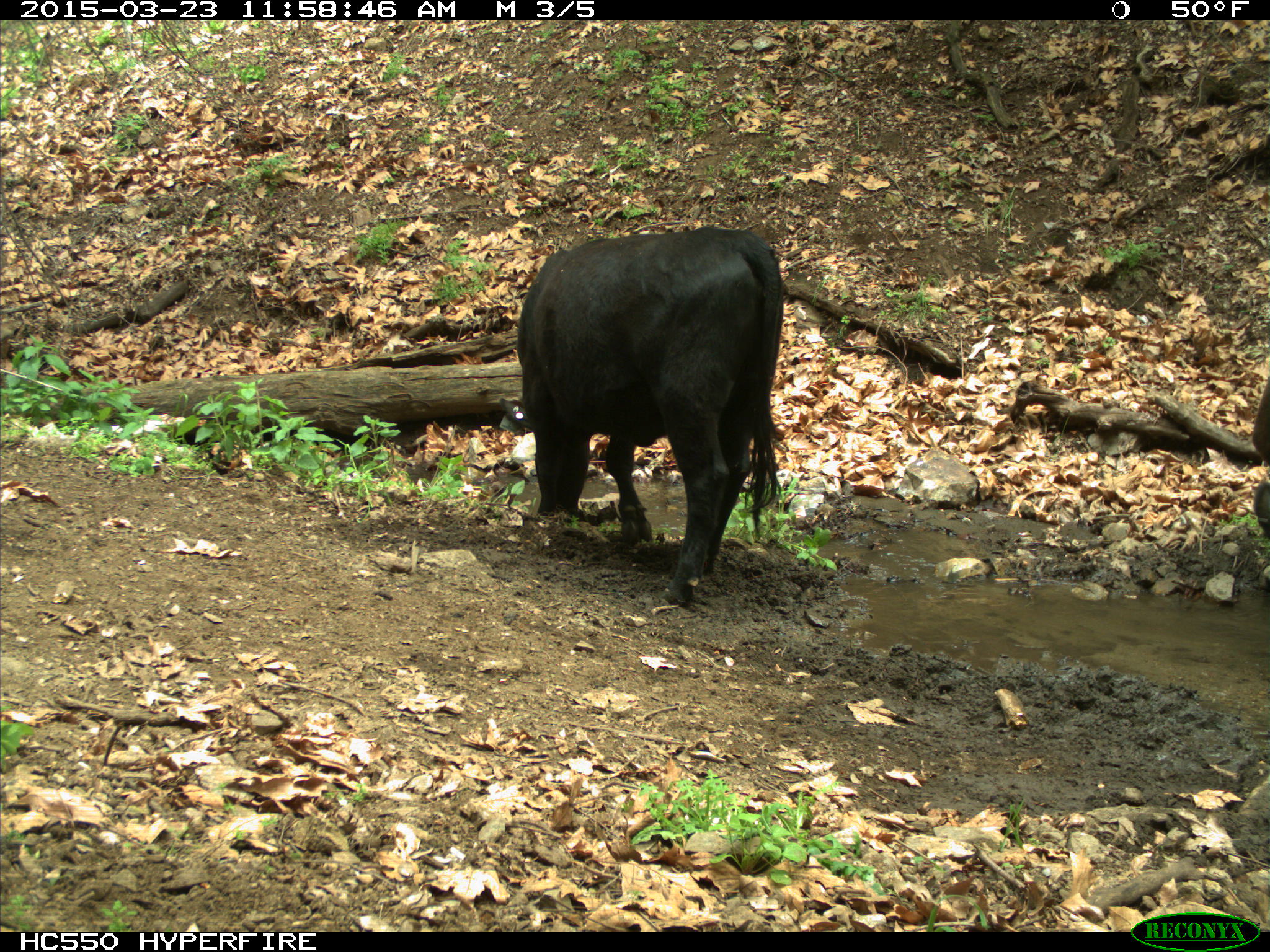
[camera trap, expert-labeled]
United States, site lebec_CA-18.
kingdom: Animalia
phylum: Chordata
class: Mammalia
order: Artiodactyla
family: Bovidae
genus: Bos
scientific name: Bos taurus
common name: domestic cow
Bos taurus (domestic cow).